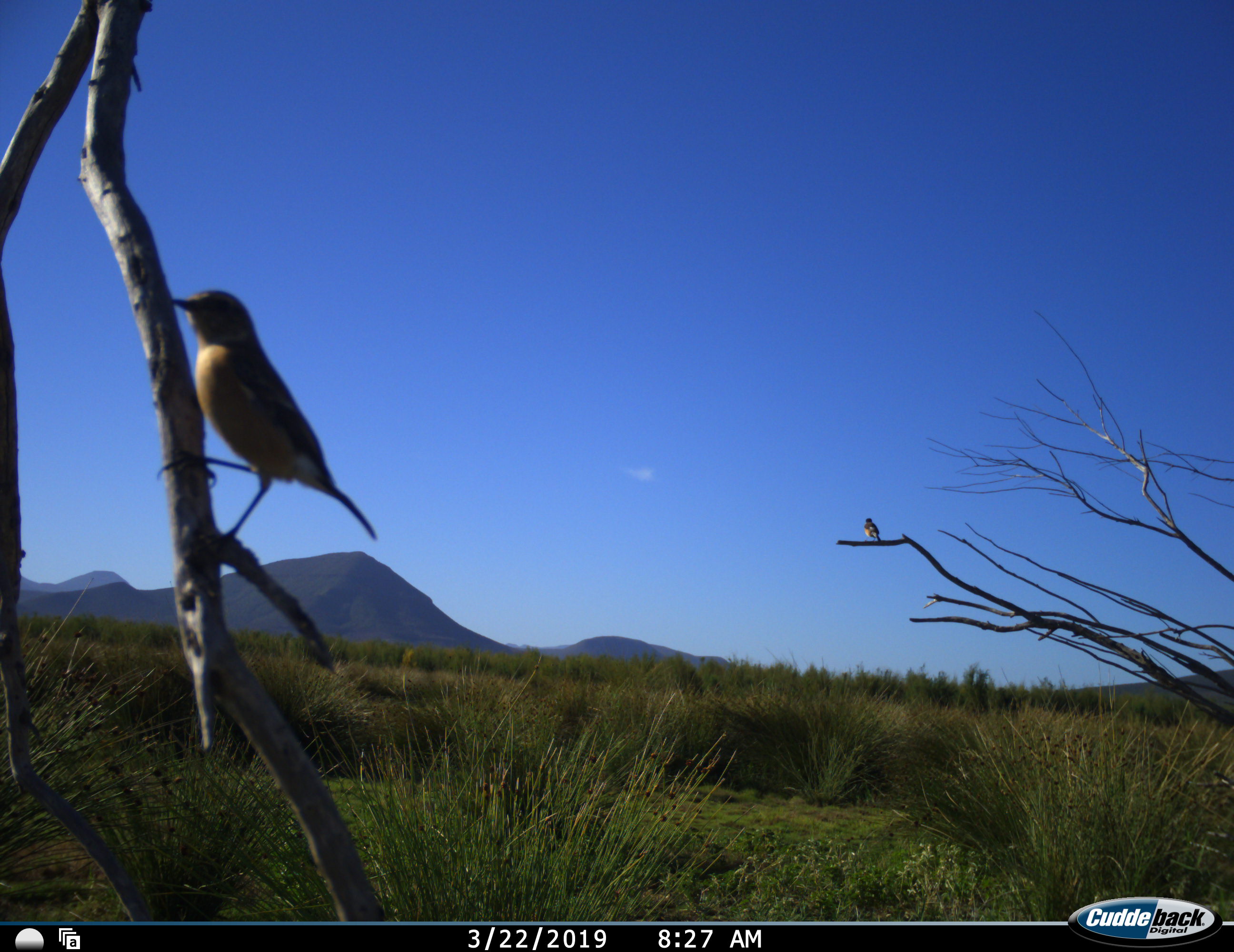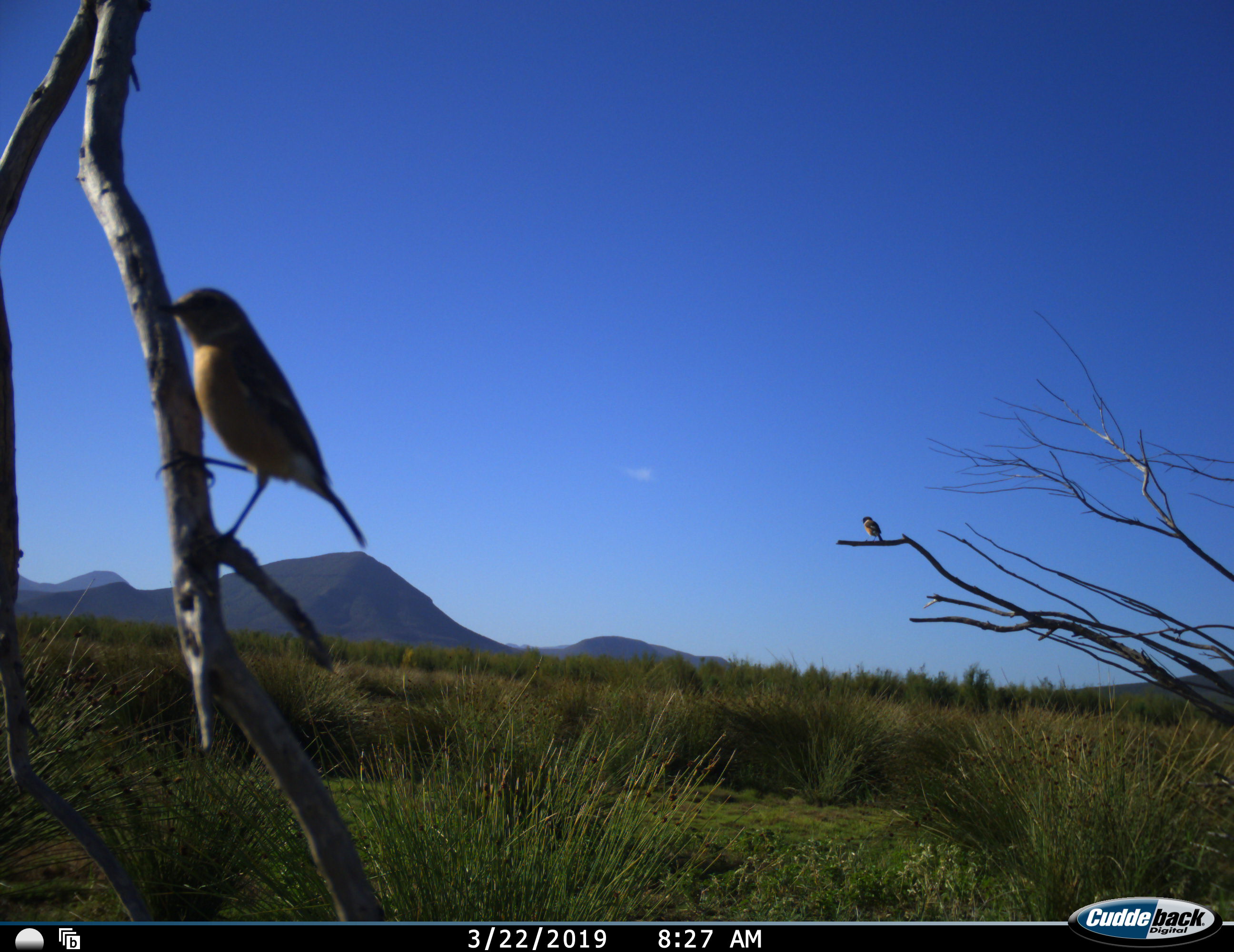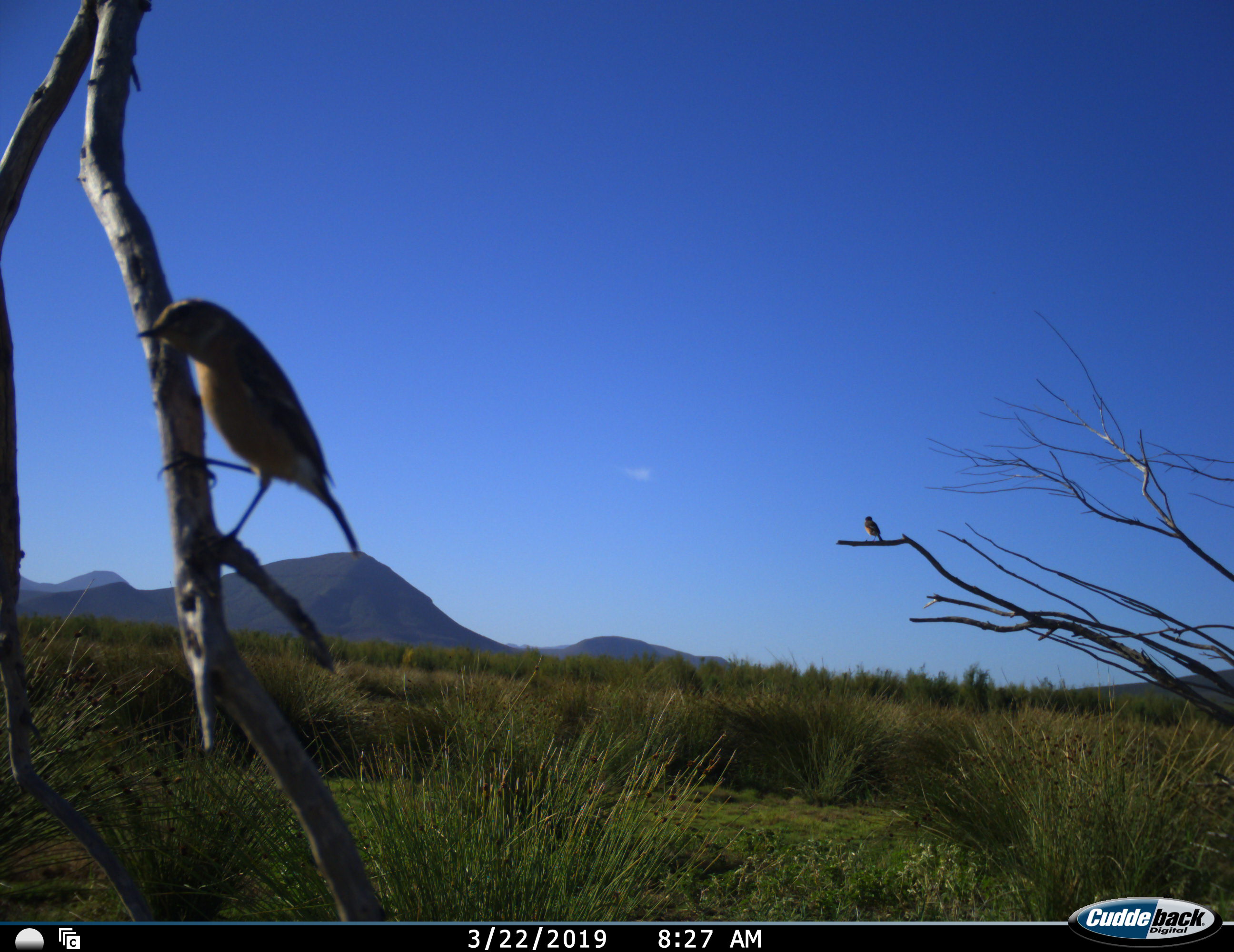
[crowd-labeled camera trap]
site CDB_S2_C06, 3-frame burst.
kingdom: Animalia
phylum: Chordata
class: Aves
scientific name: Aves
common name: bird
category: birdother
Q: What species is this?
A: Birdother (bird) (Aves).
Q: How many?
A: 2.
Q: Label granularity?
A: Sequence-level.